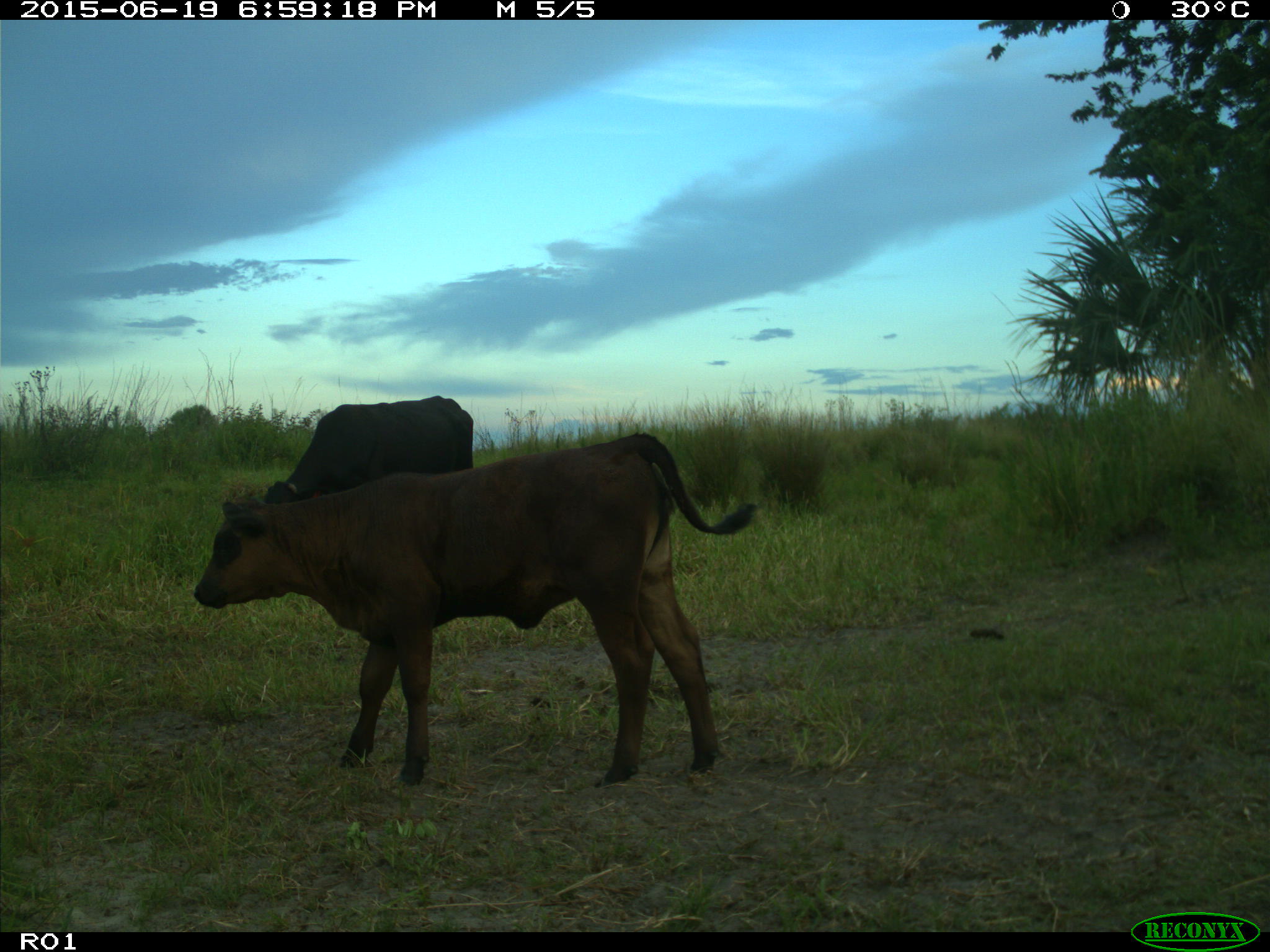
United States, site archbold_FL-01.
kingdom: Animalia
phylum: Chordata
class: Mammalia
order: Artiodactyla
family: Bovidae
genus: Bos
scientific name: Bos taurus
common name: domestic cow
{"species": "Bos taurus (domestic cow)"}